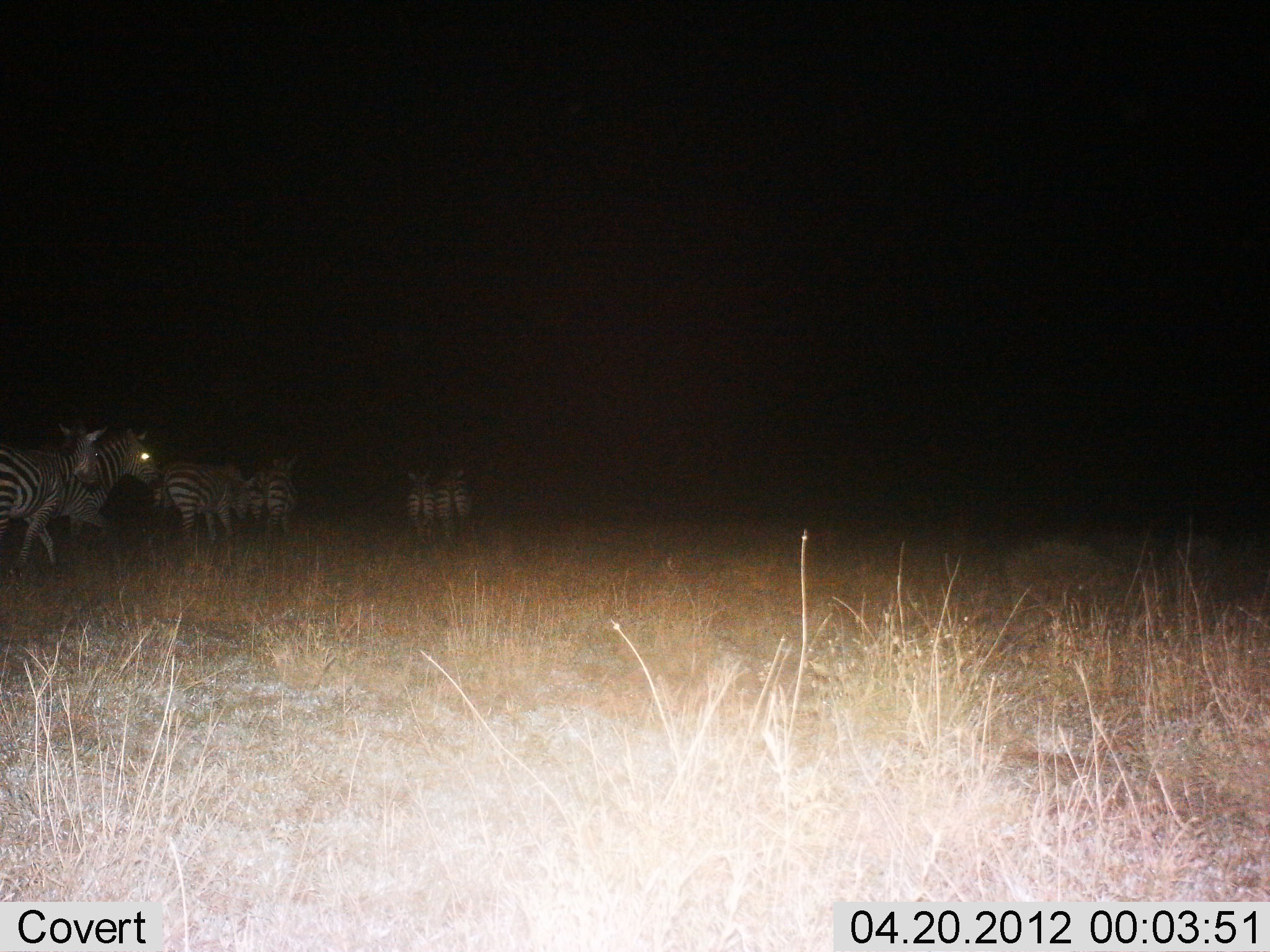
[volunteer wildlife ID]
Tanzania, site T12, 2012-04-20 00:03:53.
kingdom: Animalia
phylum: Chordata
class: Mammalia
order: Perissodactyla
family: Equidae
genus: Equus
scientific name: Equus quagga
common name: plains zebra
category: zebra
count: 7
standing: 37%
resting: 0%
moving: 81%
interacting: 0%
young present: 0%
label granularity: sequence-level